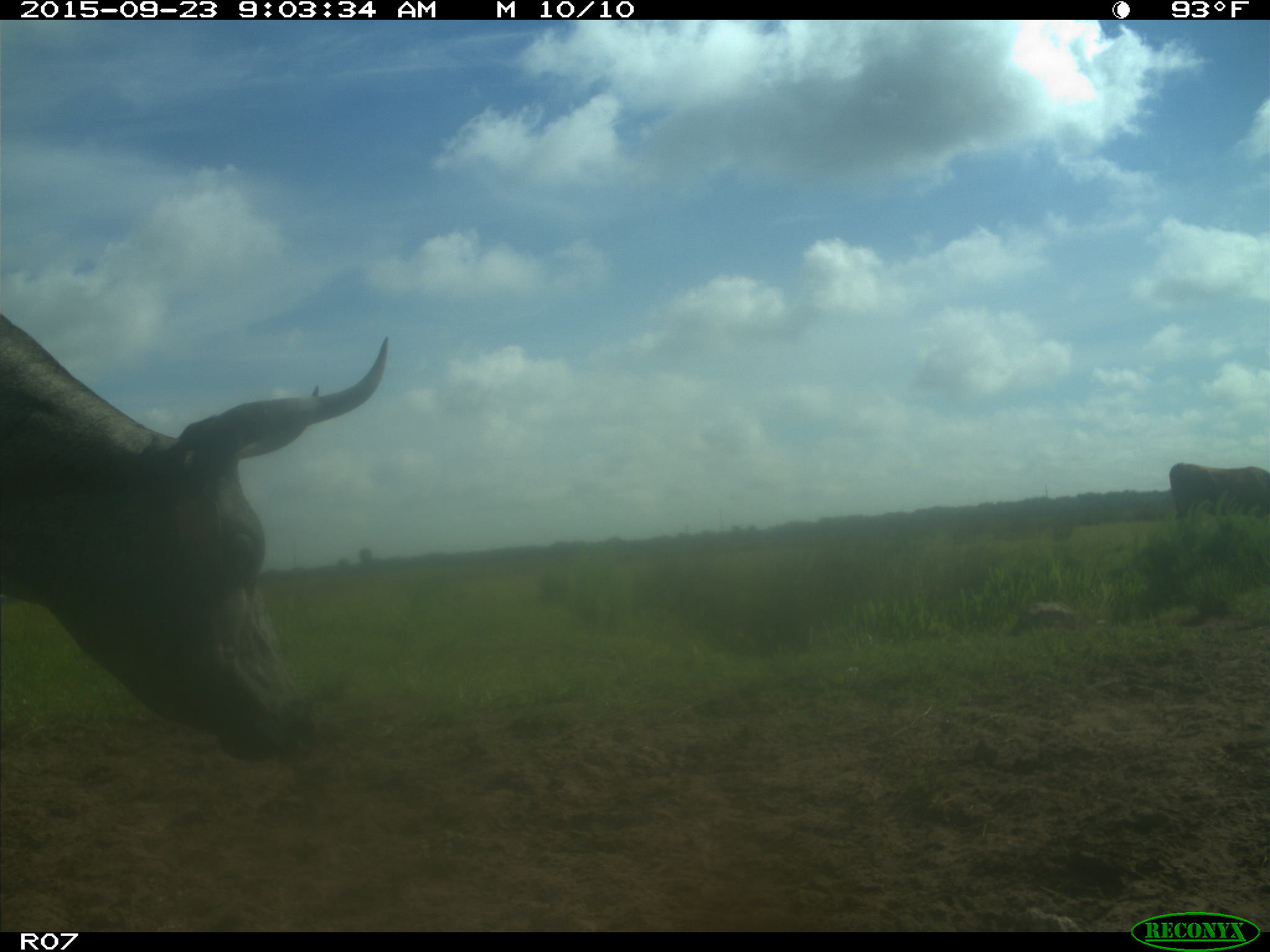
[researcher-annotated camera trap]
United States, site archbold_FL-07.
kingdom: Animalia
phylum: Chordata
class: Mammalia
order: Artiodactyla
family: Bovidae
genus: Bos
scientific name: Bos taurus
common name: domestic cow